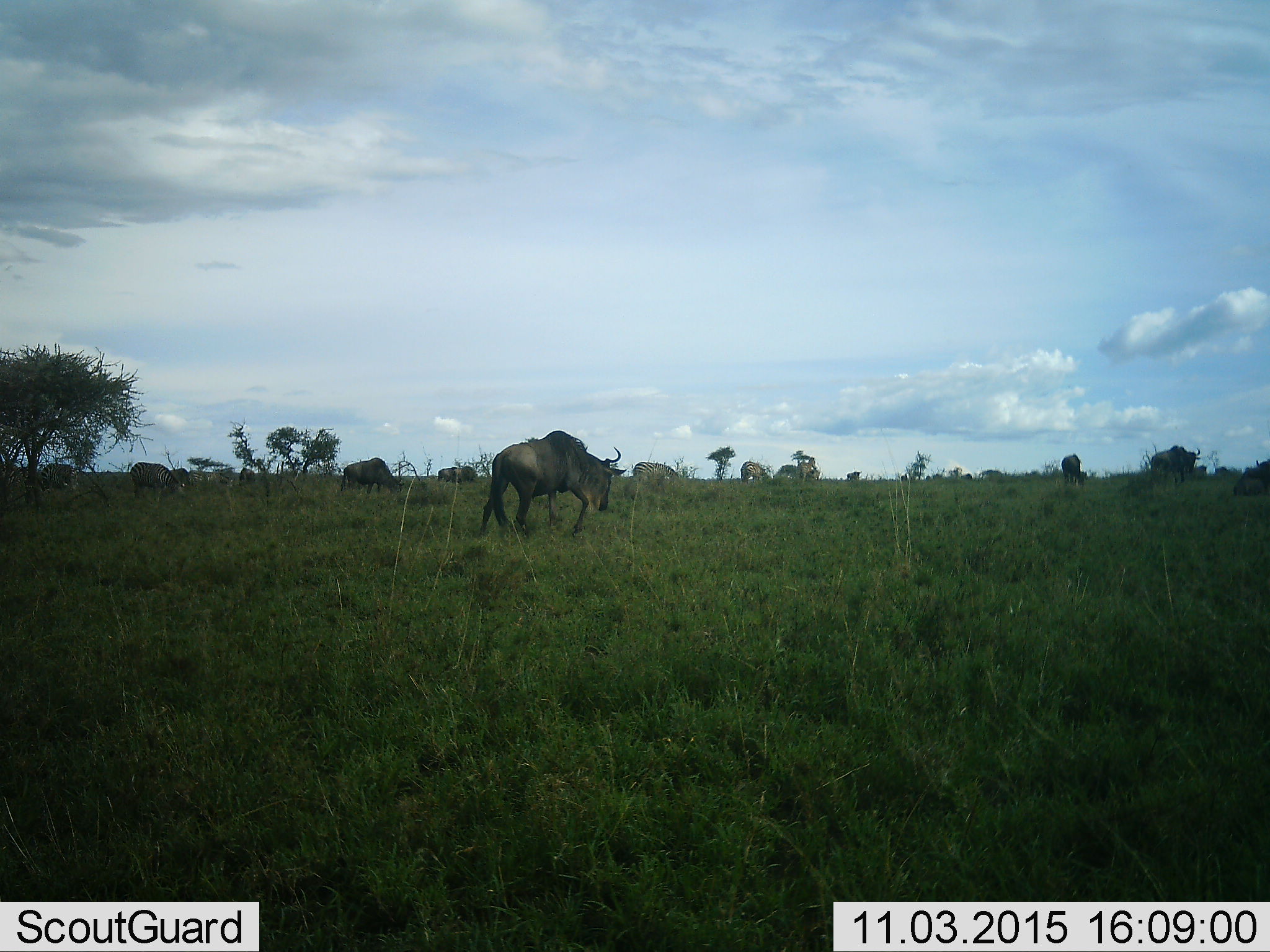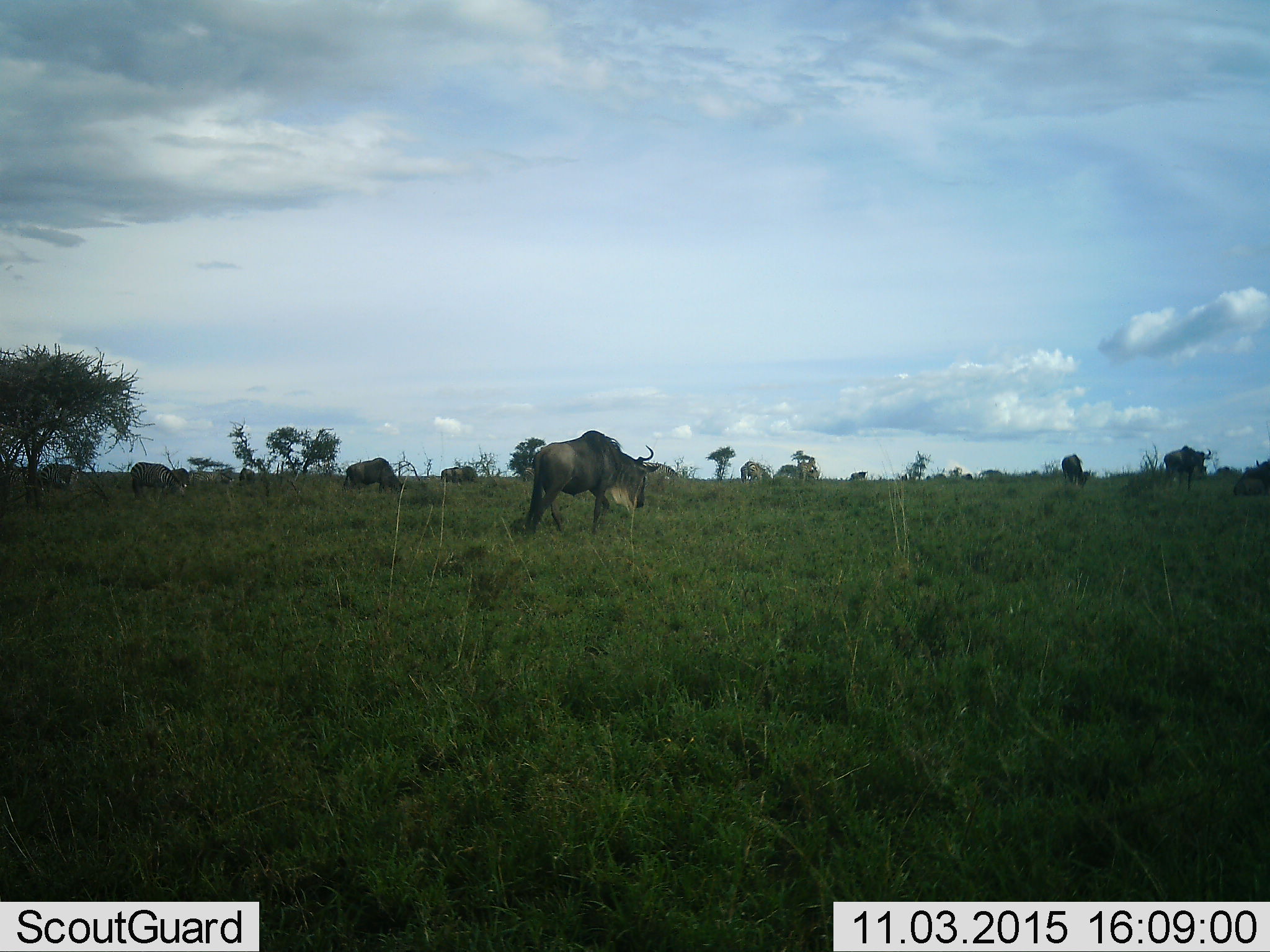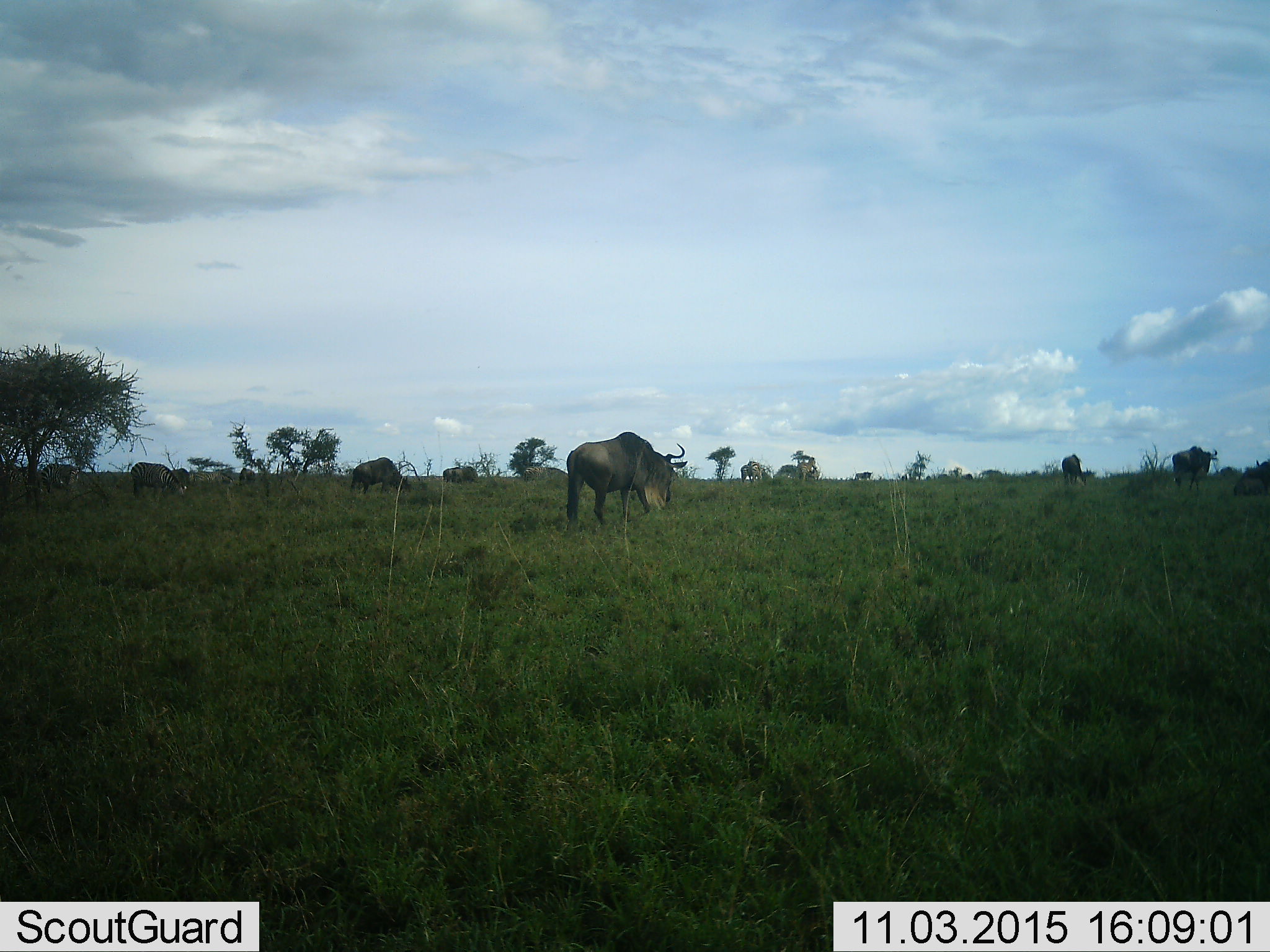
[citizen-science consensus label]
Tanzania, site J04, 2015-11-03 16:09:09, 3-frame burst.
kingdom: Animalia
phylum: Chordata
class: Mammalia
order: Artiodactyla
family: Bovidae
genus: Connochaetes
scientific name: Connochaetes taurinus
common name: blue wildebeest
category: wildebeest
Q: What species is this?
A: Wildebeest (blue wildebeest) (Connochaetes taurinus).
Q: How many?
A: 8.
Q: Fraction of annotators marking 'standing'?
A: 33%.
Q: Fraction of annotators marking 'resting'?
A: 11%.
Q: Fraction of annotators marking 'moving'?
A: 78%.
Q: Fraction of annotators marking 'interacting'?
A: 0%.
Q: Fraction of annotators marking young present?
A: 0%.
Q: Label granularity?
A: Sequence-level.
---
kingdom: Animalia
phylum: Chordata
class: Mammalia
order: Perissodactyla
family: Equidae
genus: Equus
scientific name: Equus quagga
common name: plains zebra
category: zebra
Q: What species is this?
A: Zebra (plains zebra) (Equus quagga).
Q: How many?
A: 7.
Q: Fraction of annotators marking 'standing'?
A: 33%.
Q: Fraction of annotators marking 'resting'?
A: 0%.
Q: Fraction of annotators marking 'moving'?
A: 33%.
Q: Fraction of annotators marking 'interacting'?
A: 0%.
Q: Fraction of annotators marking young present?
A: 0%.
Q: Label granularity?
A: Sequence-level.